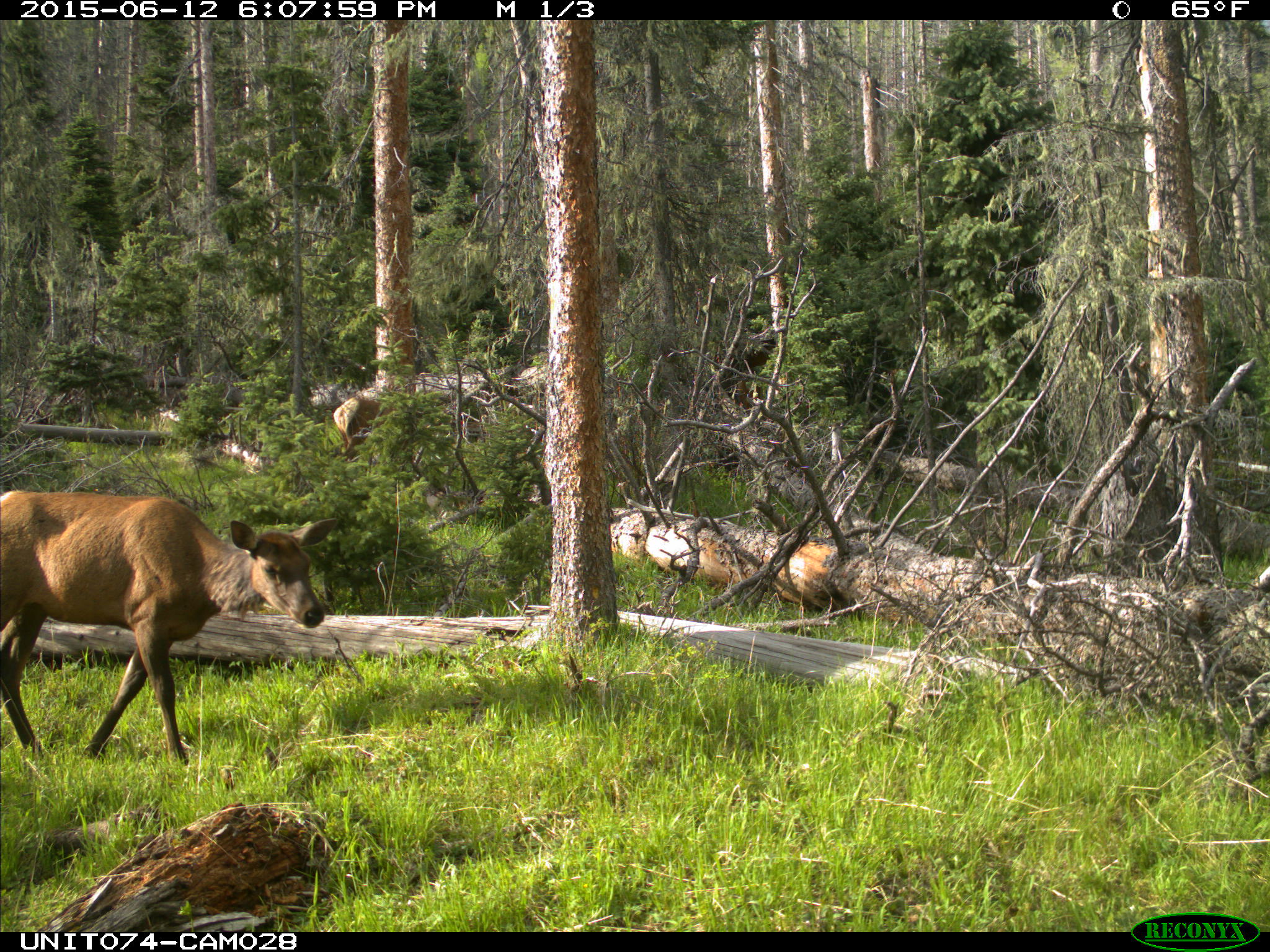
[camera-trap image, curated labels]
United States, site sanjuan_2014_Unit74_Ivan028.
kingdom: Animalia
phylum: Chordata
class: Mammalia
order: Artiodactyla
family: Cervidae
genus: Cervus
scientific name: Cervus elaphus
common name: red deer